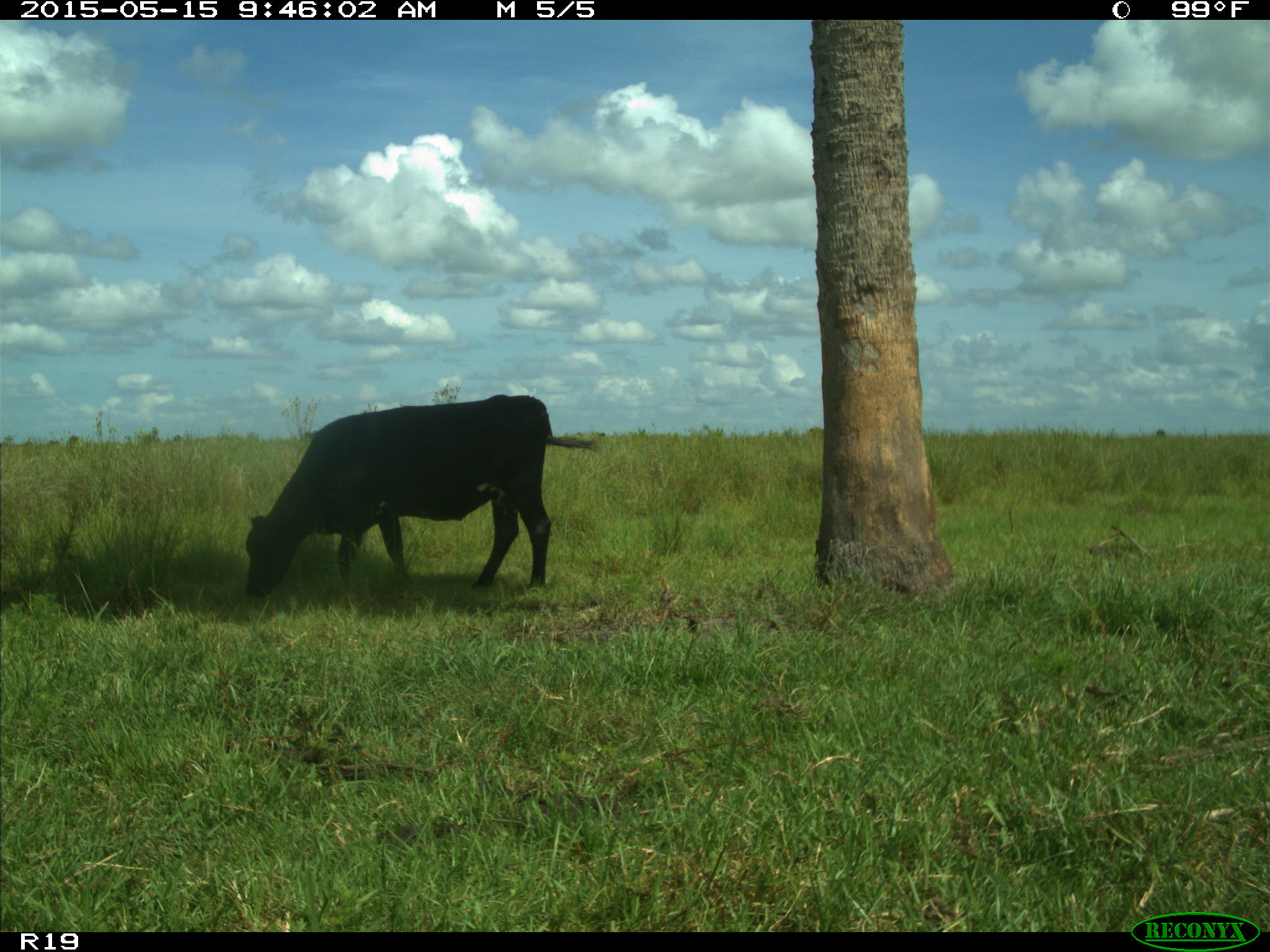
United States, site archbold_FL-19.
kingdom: Animalia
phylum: Chordata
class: Mammalia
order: Artiodactyla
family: Bovidae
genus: Bos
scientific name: Bos taurus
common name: domestic cow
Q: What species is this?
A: Bos taurus (domestic cow).